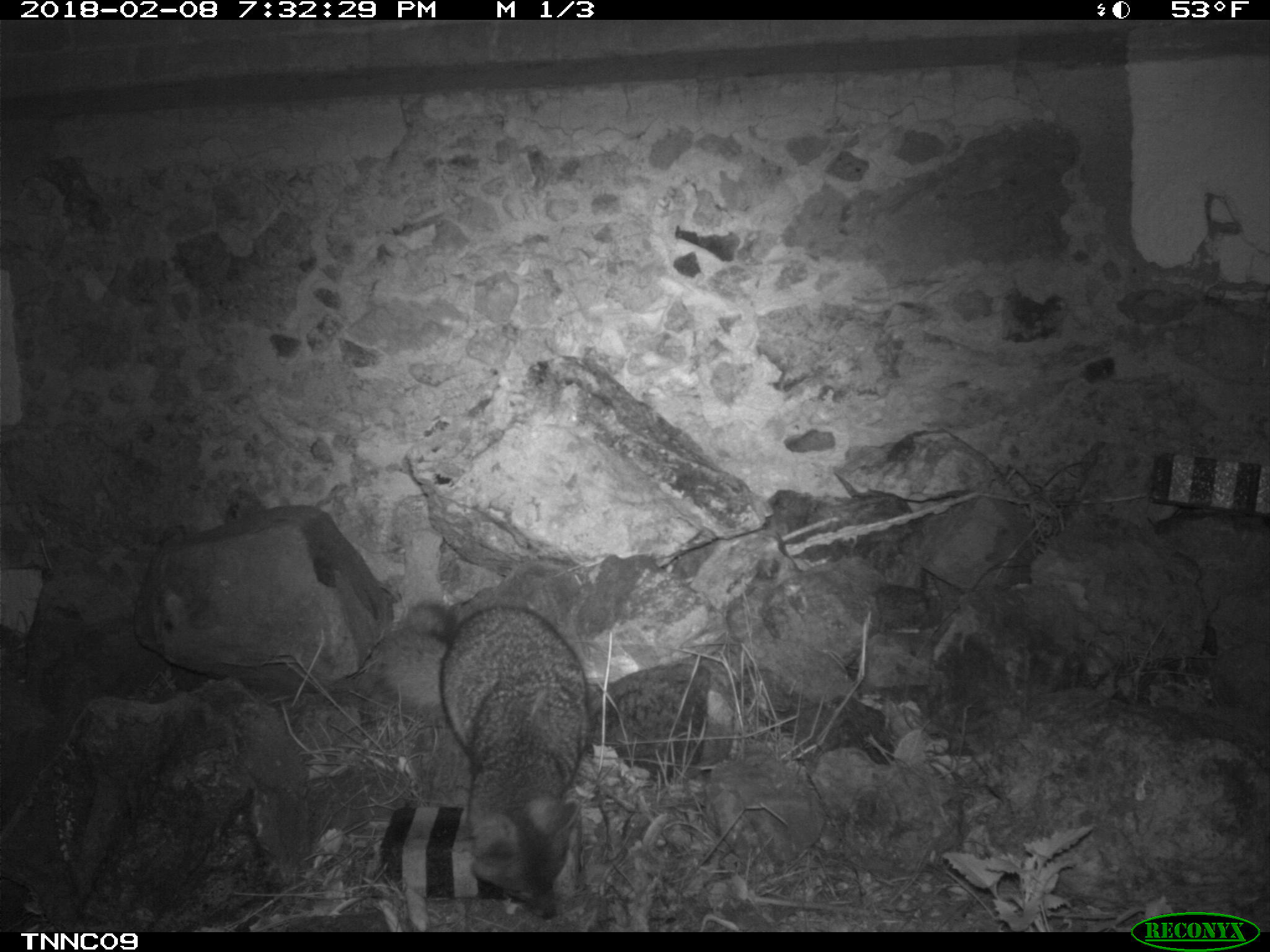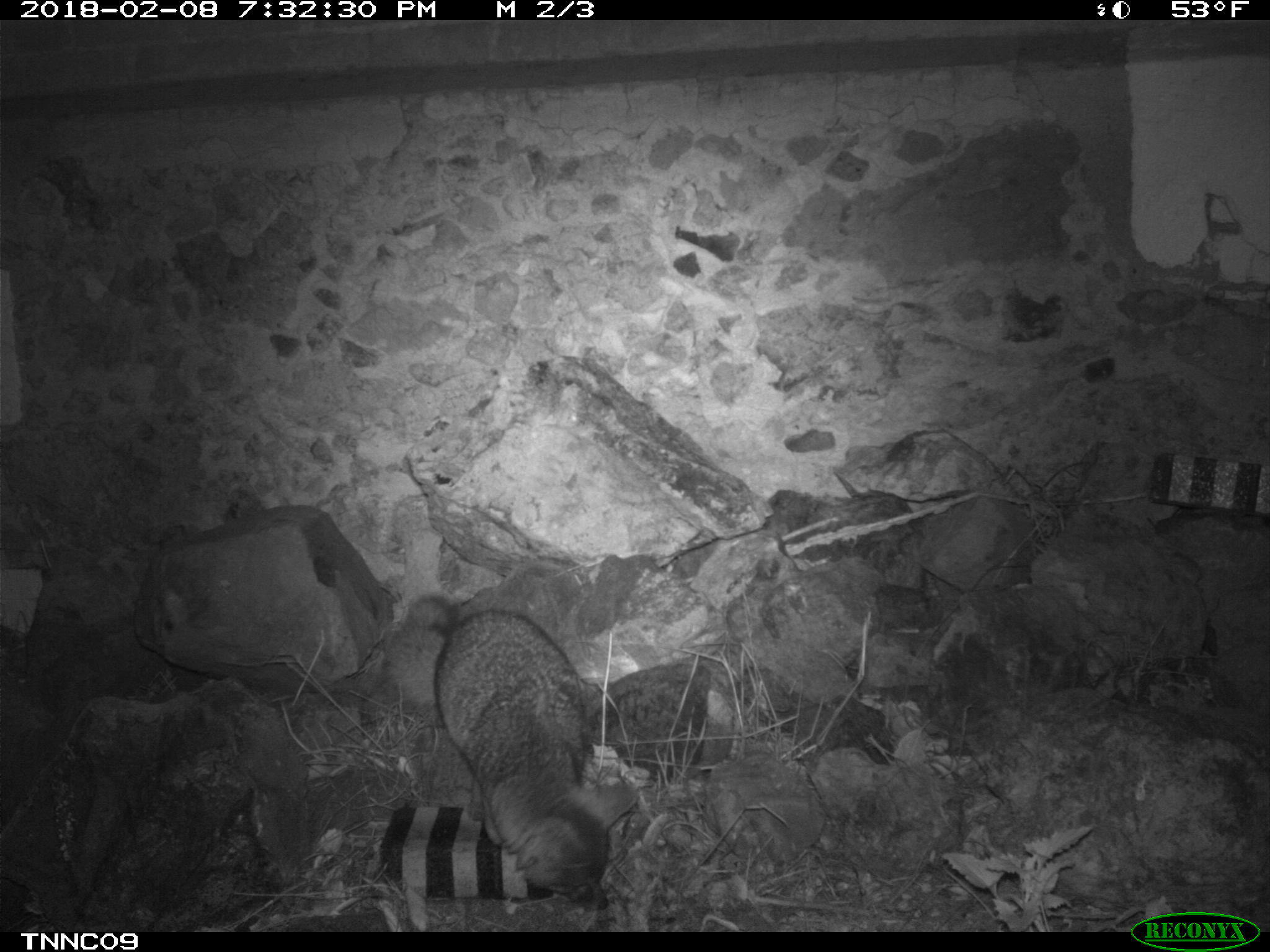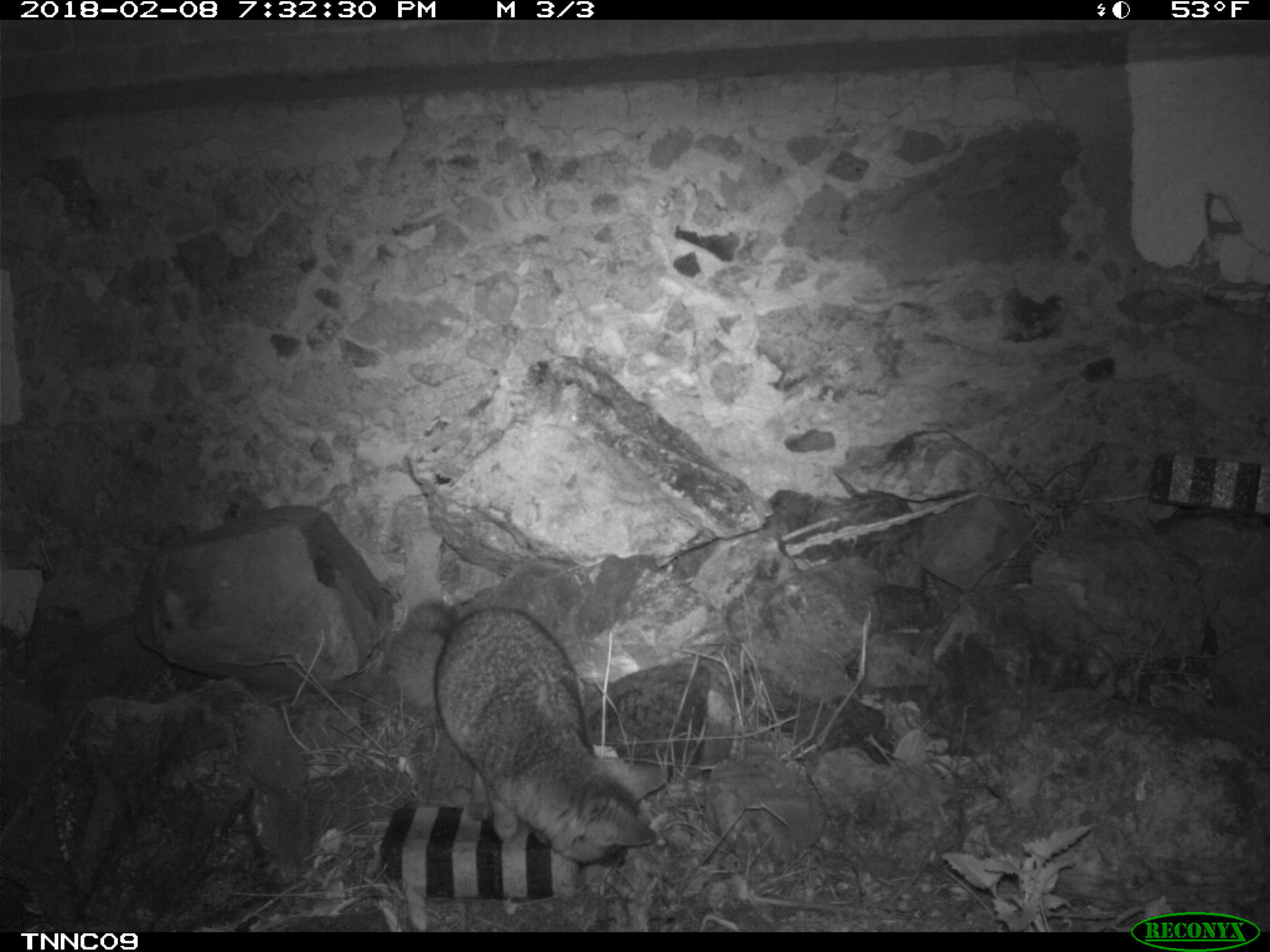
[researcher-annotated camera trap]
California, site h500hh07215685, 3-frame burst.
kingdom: Animalia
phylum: Chordata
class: Mammalia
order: Carnivora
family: Canidae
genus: Urocyon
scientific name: Urocyon littoralis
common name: island fox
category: fox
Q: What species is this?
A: Fox (island fox) (Urocyon littoralis).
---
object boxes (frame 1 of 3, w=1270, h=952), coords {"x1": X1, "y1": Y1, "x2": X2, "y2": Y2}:
fox: {"x1": 375, "y1": 607, "x2": 590, "y2": 917}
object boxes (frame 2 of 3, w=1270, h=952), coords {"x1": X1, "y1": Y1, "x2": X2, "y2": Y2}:
fox: {"x1": 384, "y1": 592, "x2": 639, "y2": 911}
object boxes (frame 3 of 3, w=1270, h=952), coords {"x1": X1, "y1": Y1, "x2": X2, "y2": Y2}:
fox: {"x1": 383, "y1": 598, "x2": 668, "y2": 866}